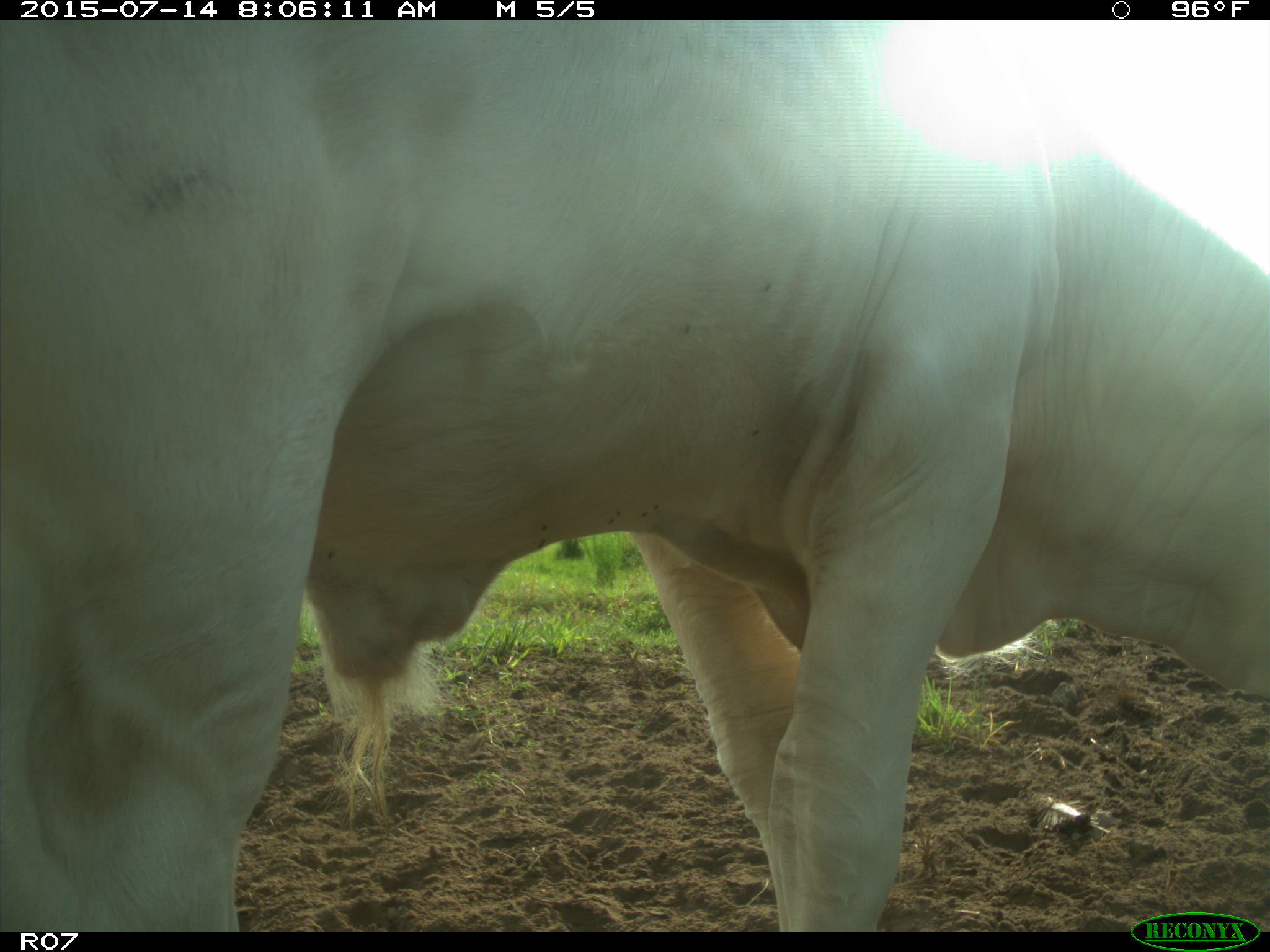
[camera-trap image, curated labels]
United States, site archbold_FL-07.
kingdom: Animalia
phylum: Chordata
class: Mammalia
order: Artiodactyla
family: Bovidae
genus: Bos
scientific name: Bos taurus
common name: domestic cow